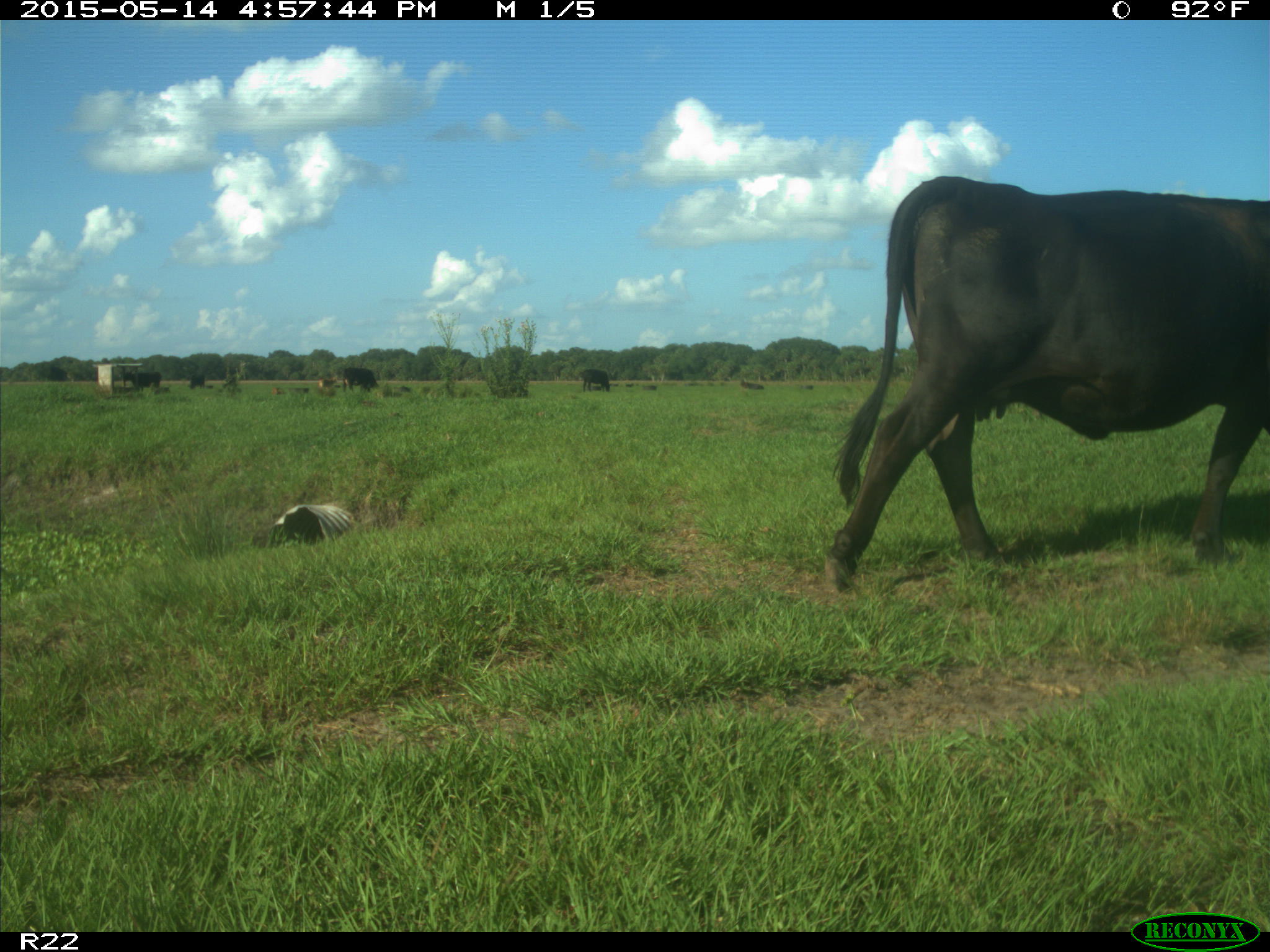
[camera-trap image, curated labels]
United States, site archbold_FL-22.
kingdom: Animalia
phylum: Chordata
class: Mammalia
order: Artiodactyla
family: Bovidae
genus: Bos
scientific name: Bos taurus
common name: domestic cow